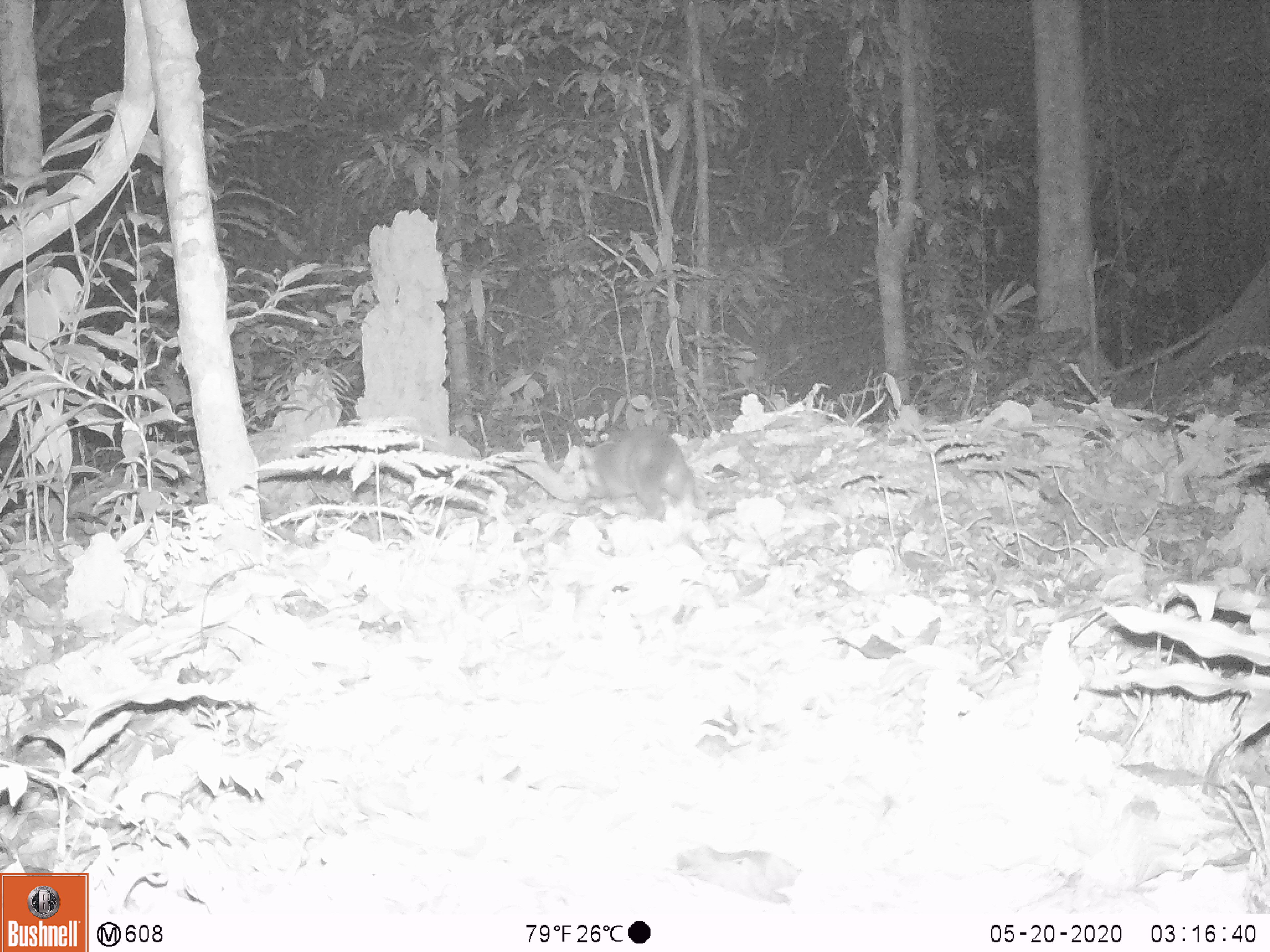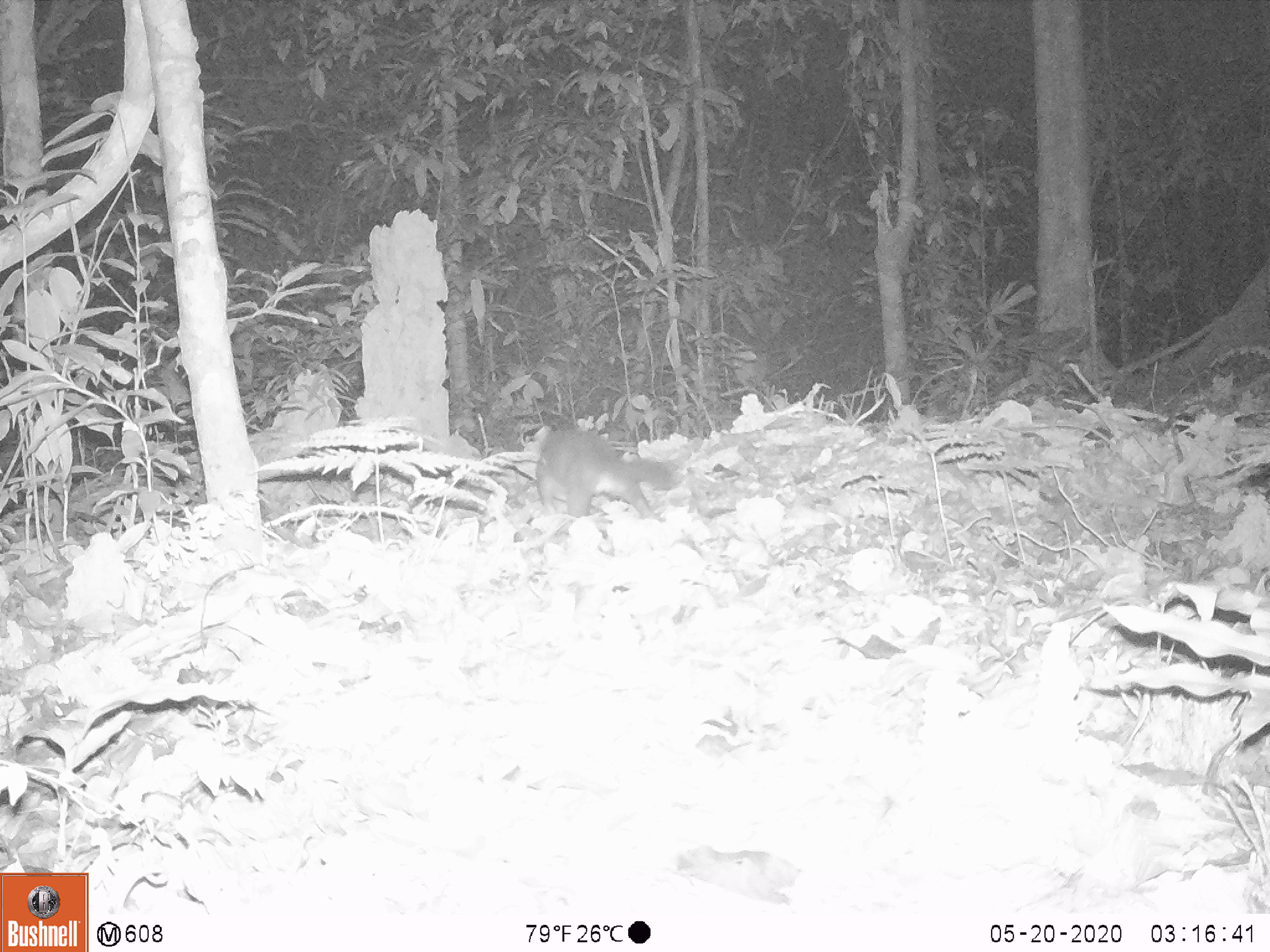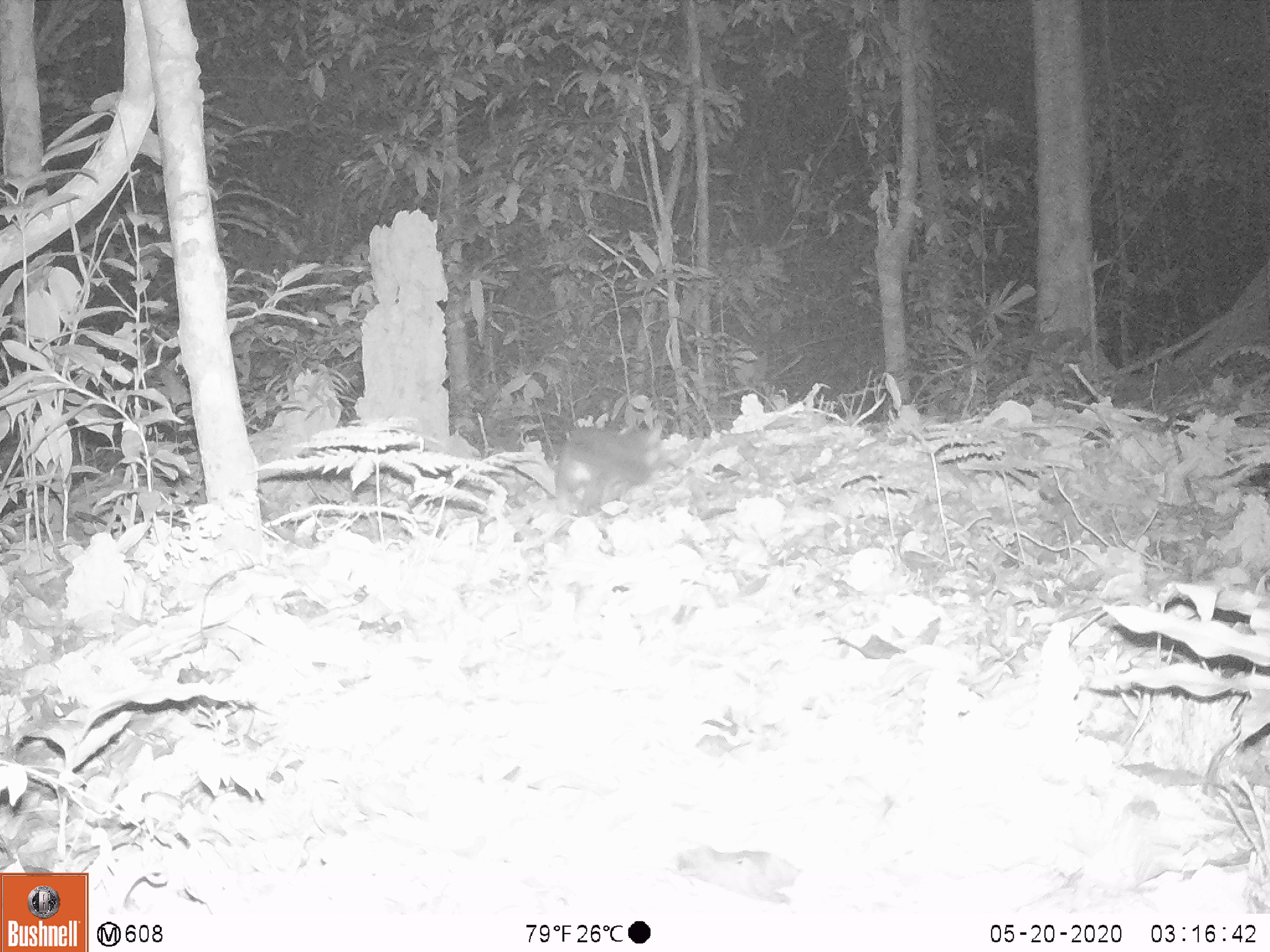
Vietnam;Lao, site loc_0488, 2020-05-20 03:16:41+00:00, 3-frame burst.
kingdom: Animalia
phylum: Chordata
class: Mammalia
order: Carnivora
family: Mustelidae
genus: Melogale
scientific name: Melogale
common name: ferret badger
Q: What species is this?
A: Ferret badger (Melogale).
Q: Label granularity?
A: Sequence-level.